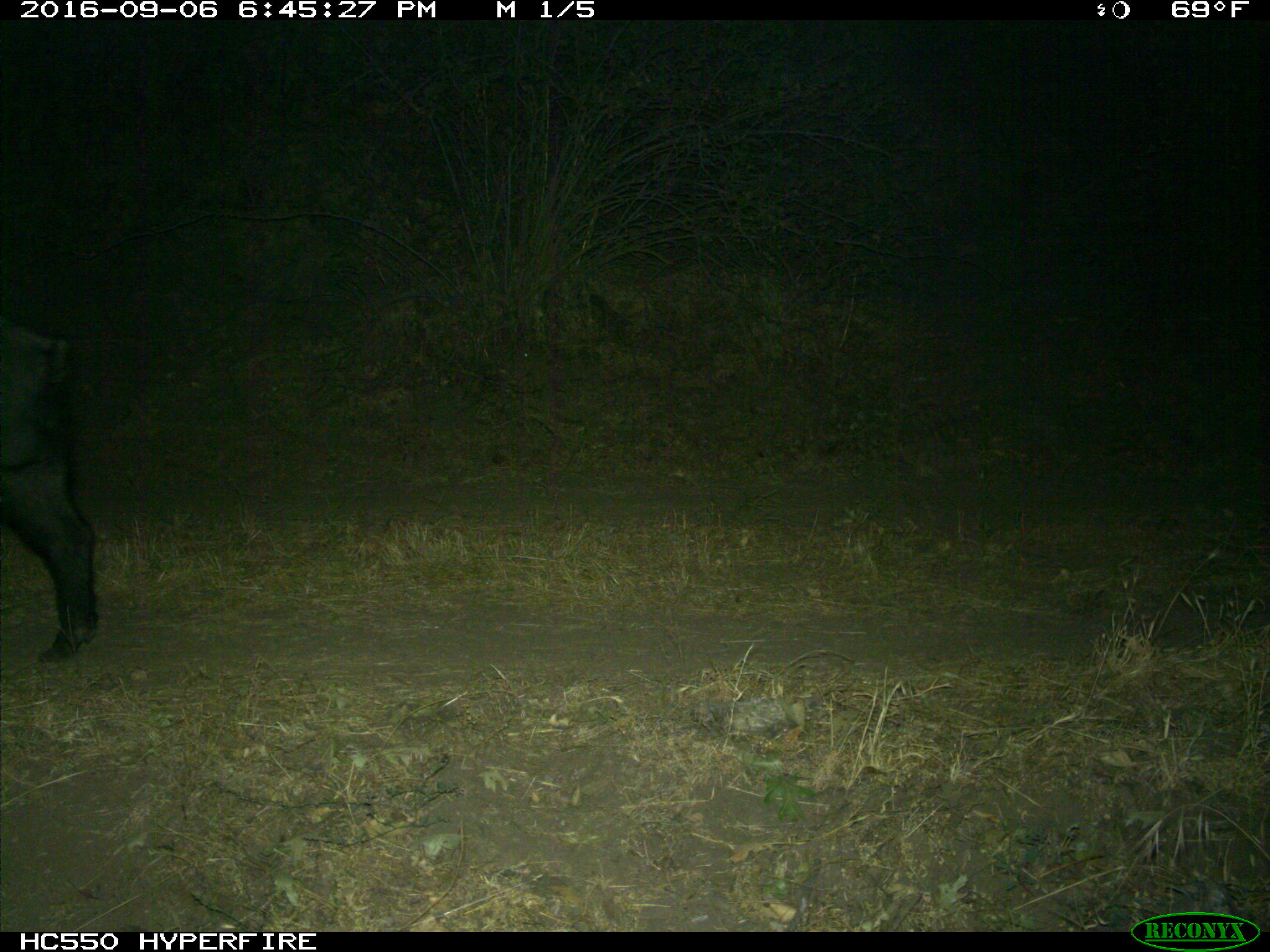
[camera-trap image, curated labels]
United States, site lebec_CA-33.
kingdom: Animalia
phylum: Chordata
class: Mammalia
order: Artiodactyla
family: Suidae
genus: Sus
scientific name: Sus scrofa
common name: wild boar